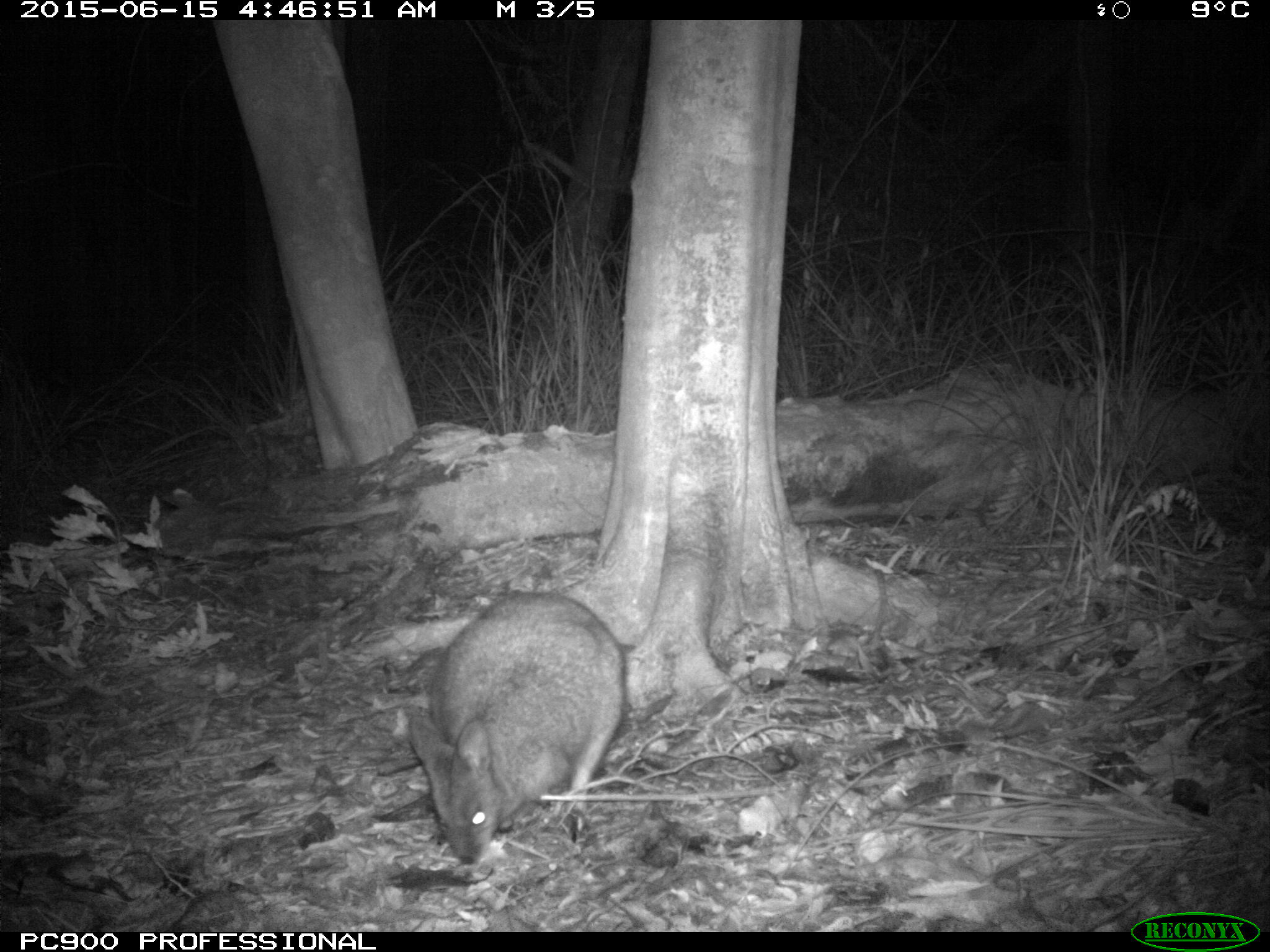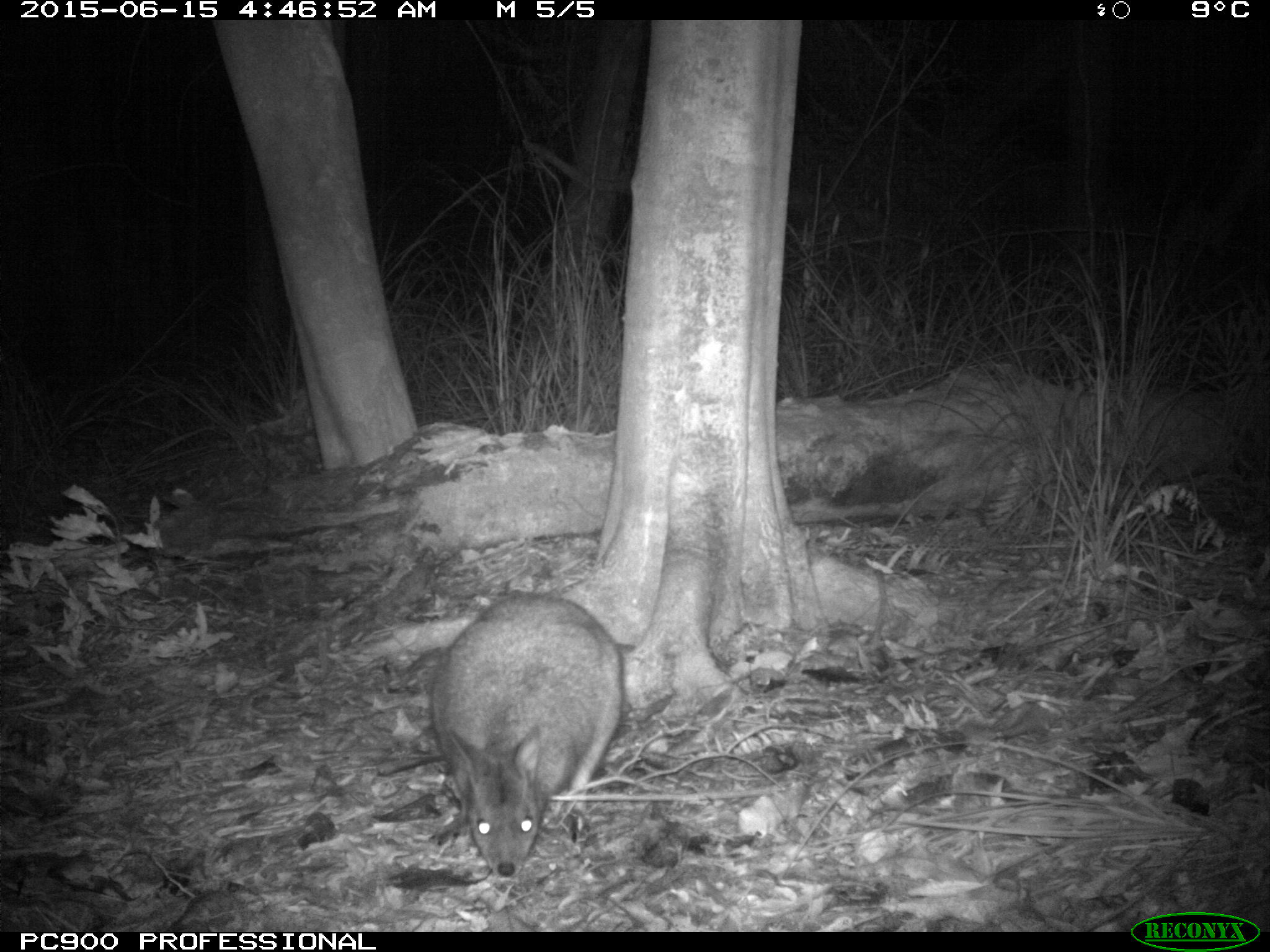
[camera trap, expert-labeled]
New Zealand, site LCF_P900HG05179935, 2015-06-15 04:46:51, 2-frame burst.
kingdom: Animalia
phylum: Chordata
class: Mammalia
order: Diprotodontia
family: Macropodidae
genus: Notamacropus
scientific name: Notamacropus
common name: wallaby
Wallaby (Notamacropus).